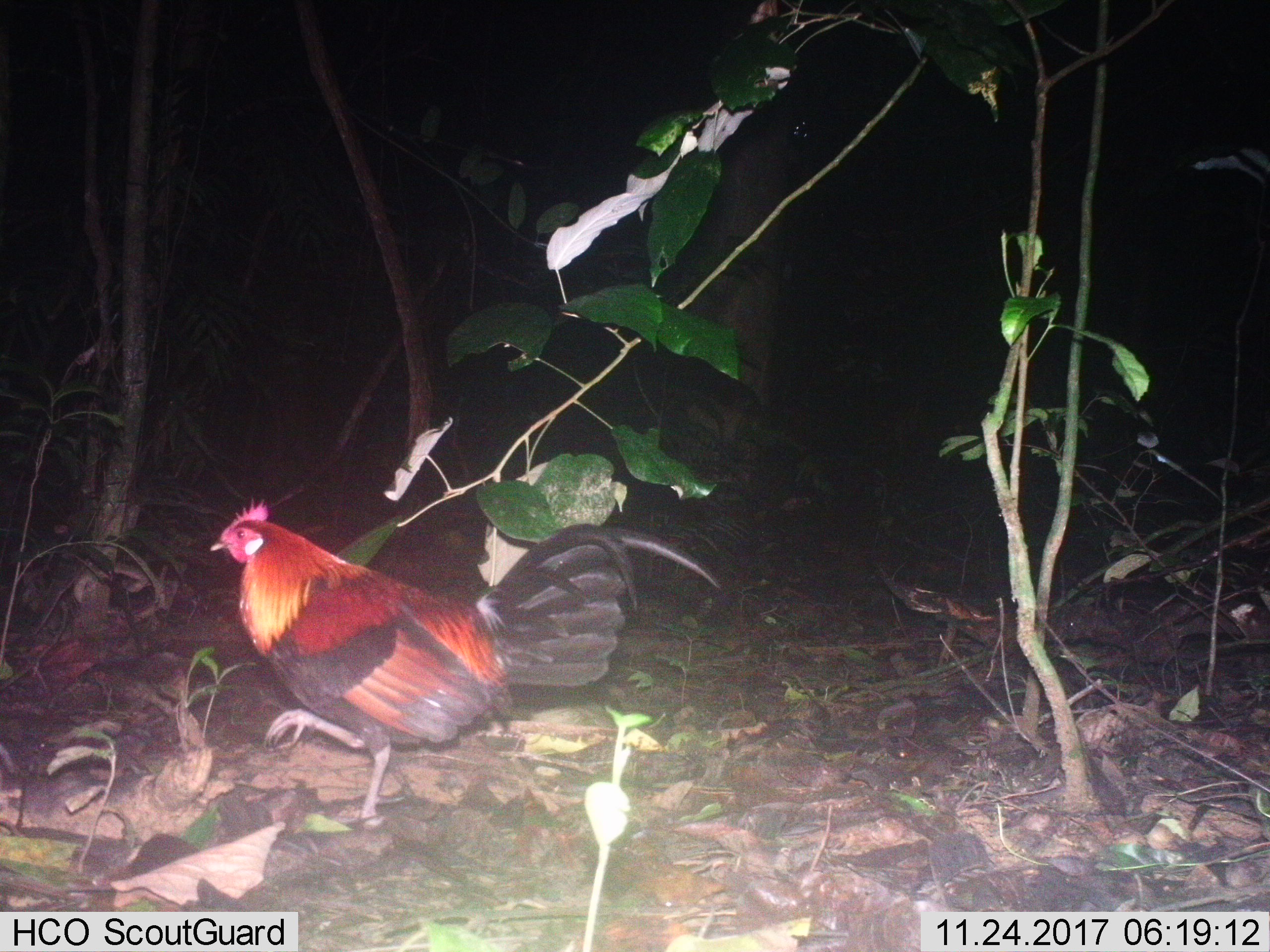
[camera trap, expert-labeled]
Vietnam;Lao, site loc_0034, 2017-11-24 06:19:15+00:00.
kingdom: Animalia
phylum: Chordata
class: Aves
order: Galliformes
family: Phasianidae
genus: Gallus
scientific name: Gallus gallus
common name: red junglefowl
Red junglefowl (Gallus gallus). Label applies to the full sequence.